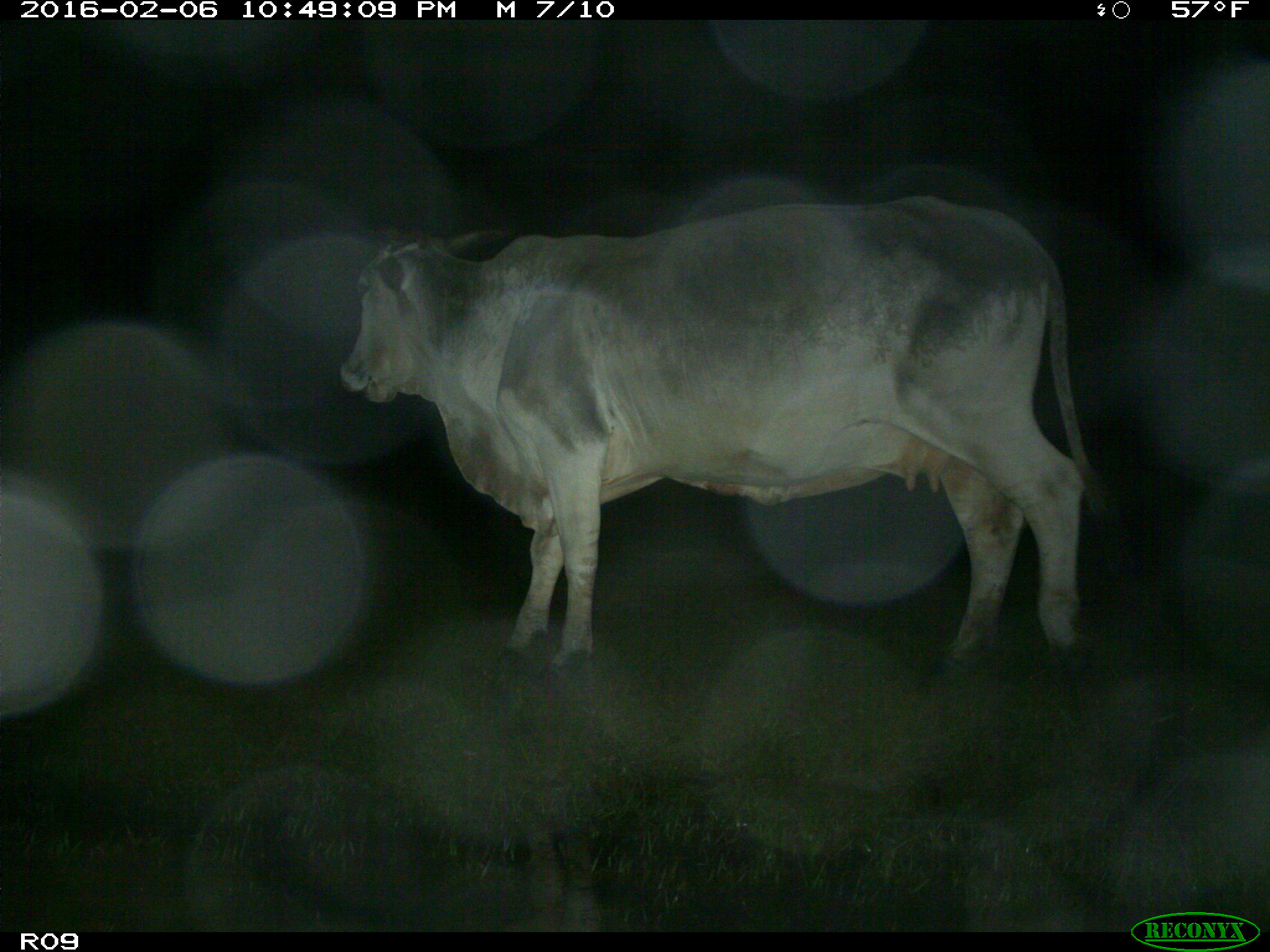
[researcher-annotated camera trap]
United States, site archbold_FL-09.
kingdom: Animalia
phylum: Chordata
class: Mammalia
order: Artiodactyla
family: Bovidae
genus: Bos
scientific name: Bos taurus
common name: domestic cow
Bos taurus (domestic cow).